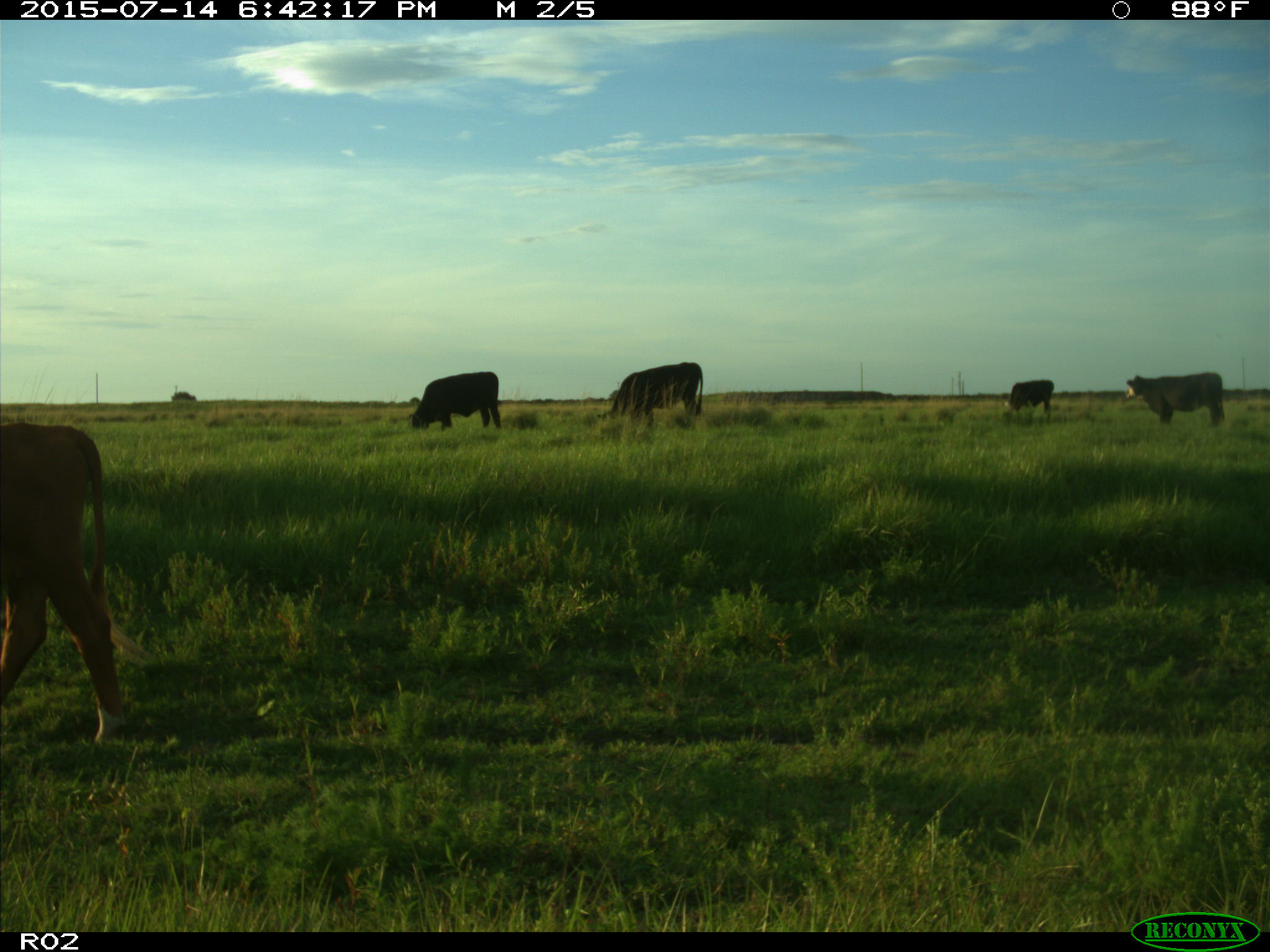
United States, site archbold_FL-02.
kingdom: Animalia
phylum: Chordata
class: Mammalia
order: Artiodactyla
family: Bovidae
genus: Bos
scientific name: Bos taurus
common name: domestic cow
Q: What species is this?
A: Bos taurus (domestic cow).